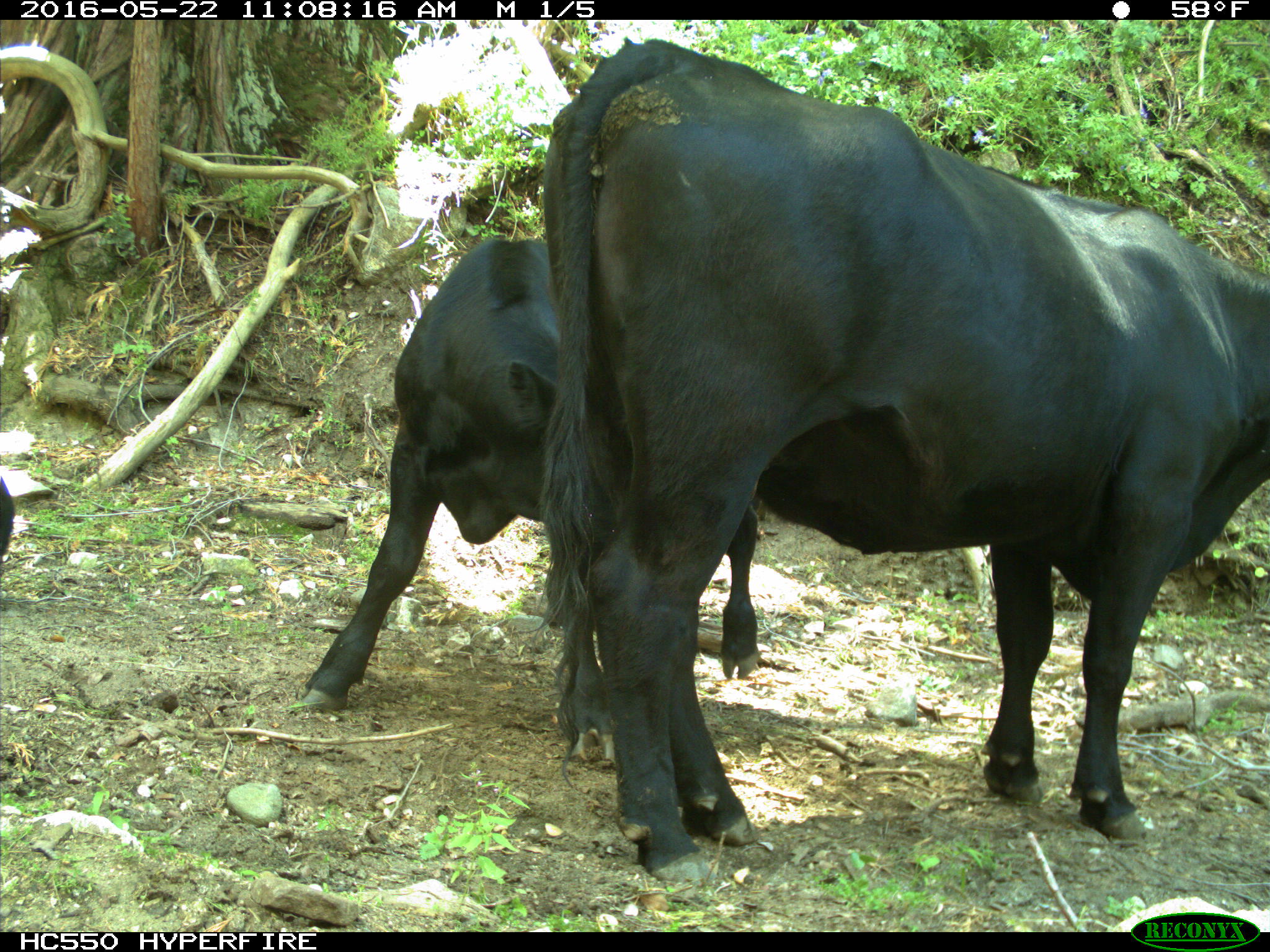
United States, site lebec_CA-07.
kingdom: Animalia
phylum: Chordata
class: Mammalia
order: Artiodactyla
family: Bovidae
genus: Bos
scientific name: Bos taurus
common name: domestic cow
Bos taurus (domestic cow).